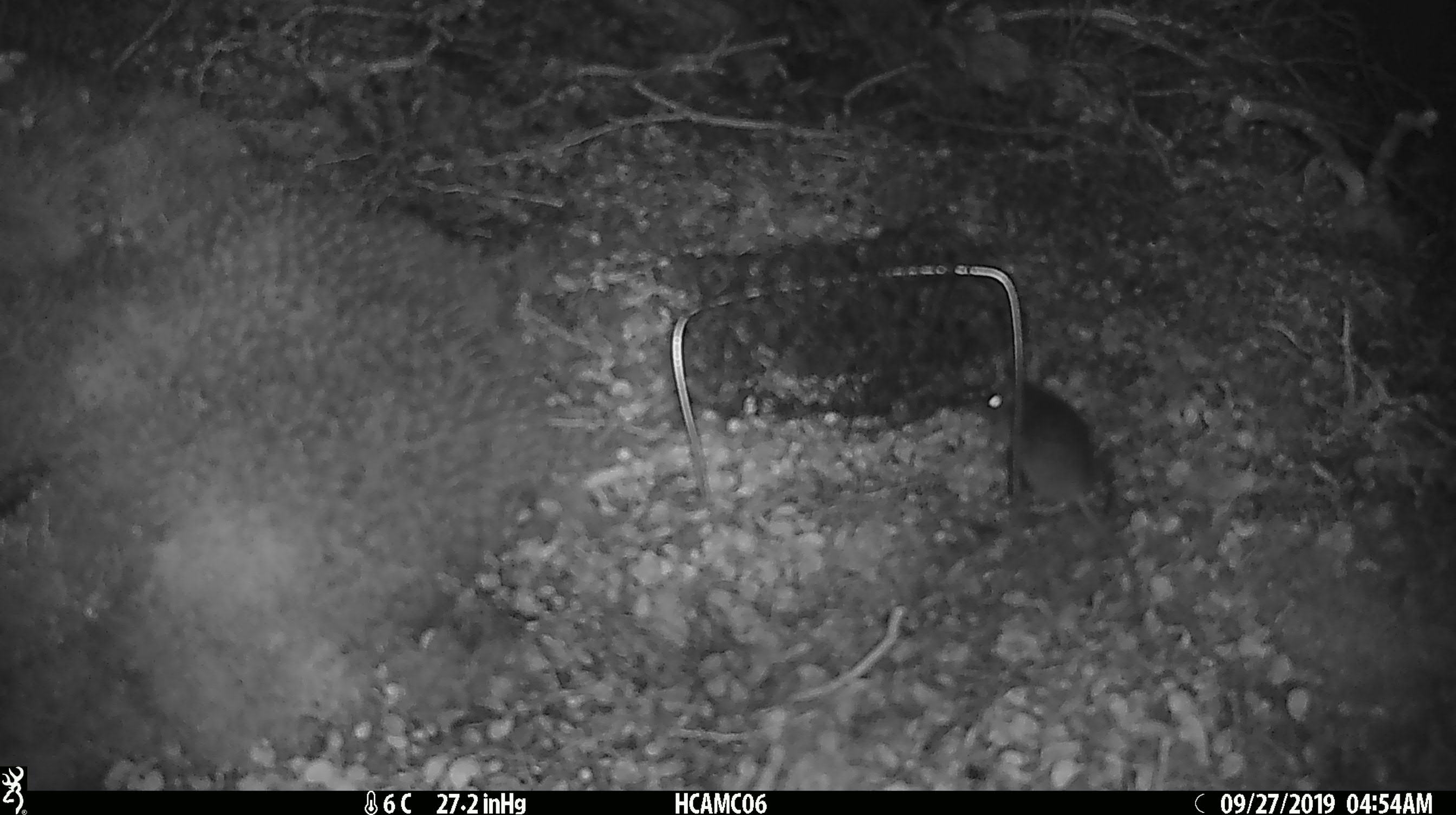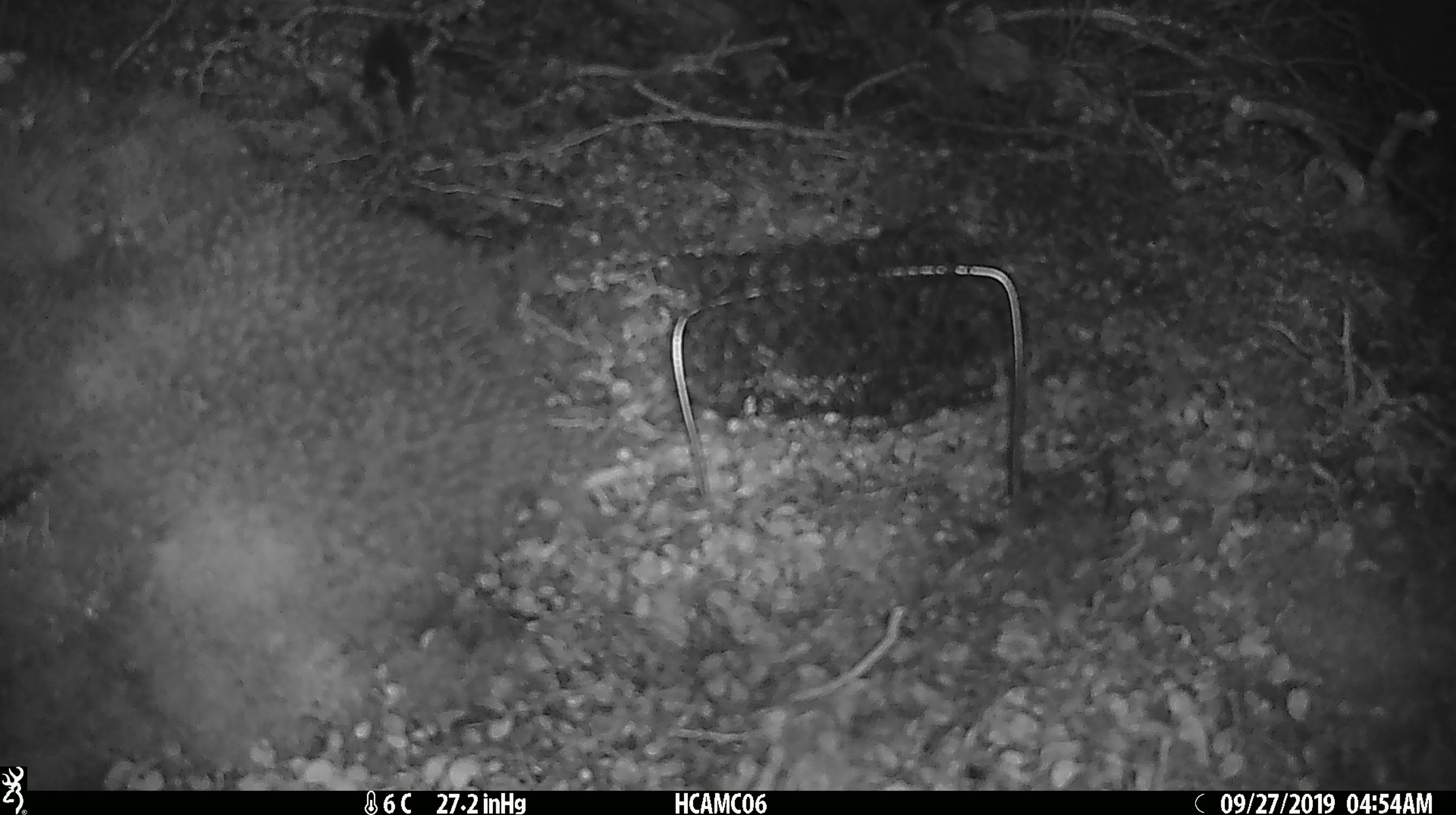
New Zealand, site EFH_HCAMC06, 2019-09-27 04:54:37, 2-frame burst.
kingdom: Animalia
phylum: Chordata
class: Mammalia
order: Rodentia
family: Muridae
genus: Mus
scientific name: Mus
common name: mouse